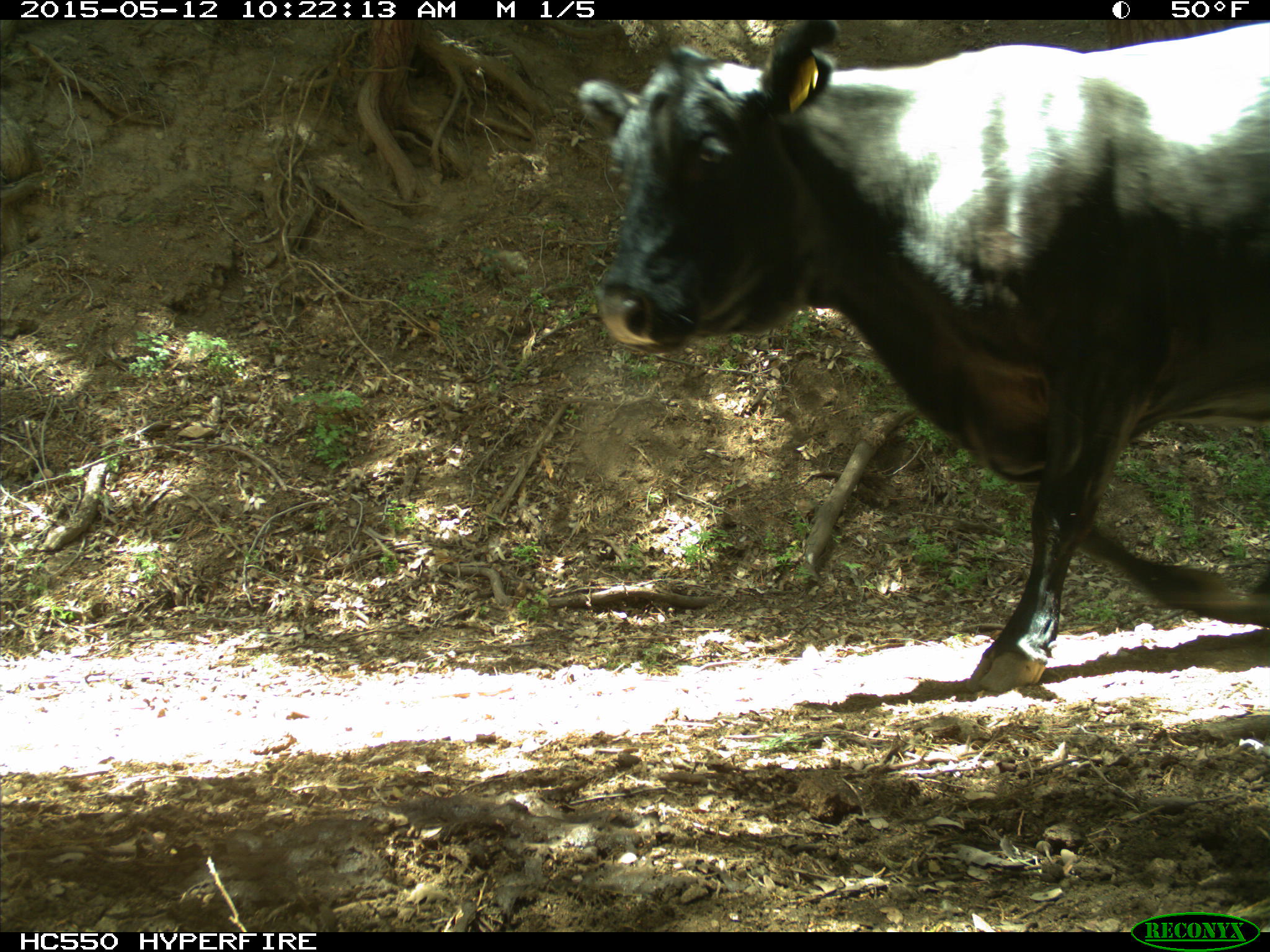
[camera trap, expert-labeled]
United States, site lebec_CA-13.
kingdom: Animalia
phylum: Chordata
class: Mammalia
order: Artiodactyla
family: Bovidae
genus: Bos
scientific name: Bos taurus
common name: domestic cow